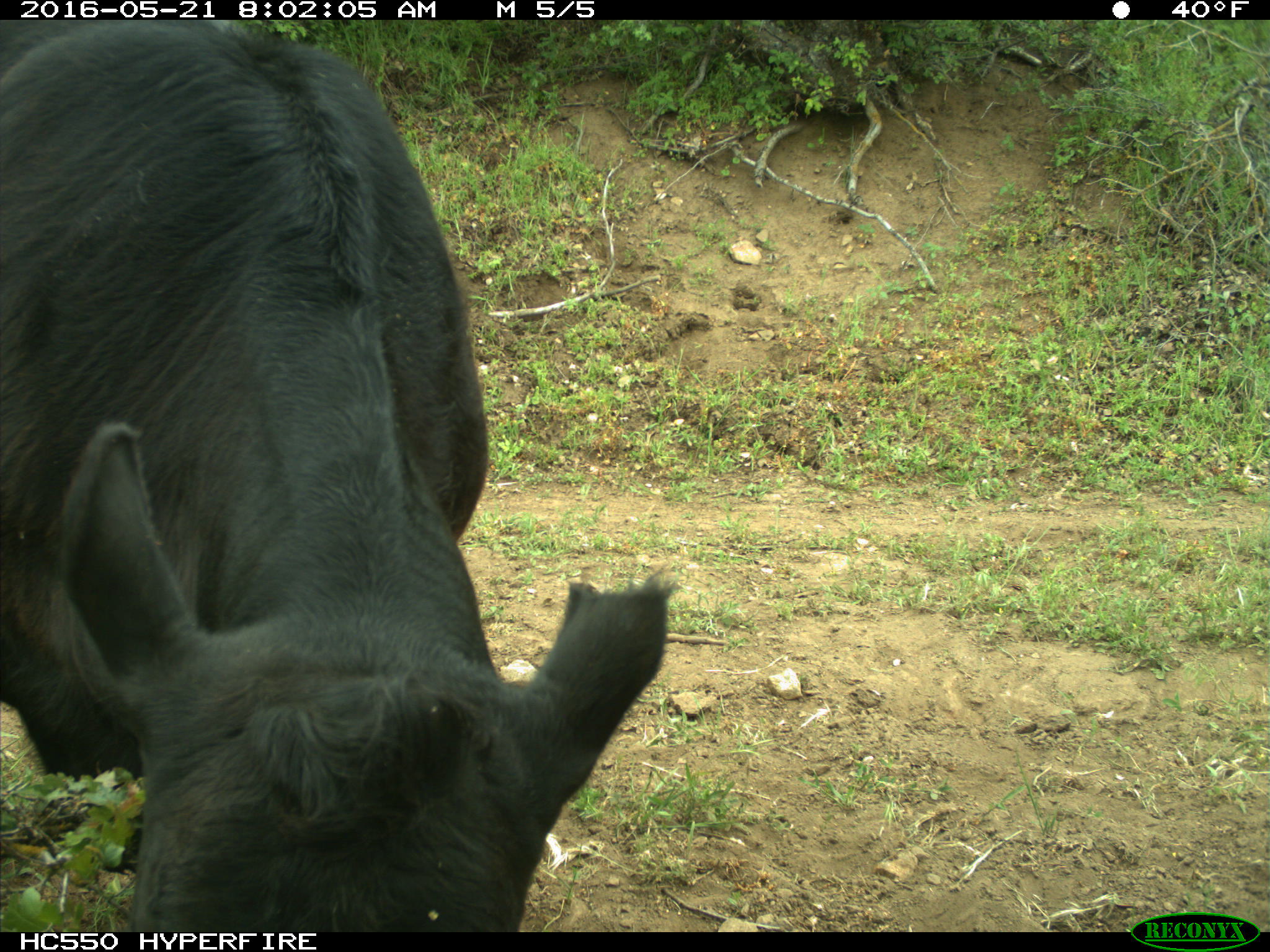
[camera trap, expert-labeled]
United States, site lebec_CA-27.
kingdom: Animalia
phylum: Chordata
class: Mammalia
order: Artiodactyla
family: Bovidae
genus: Bos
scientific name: Bos taurus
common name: domestic cow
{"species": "Bos taurus (domestic cow)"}